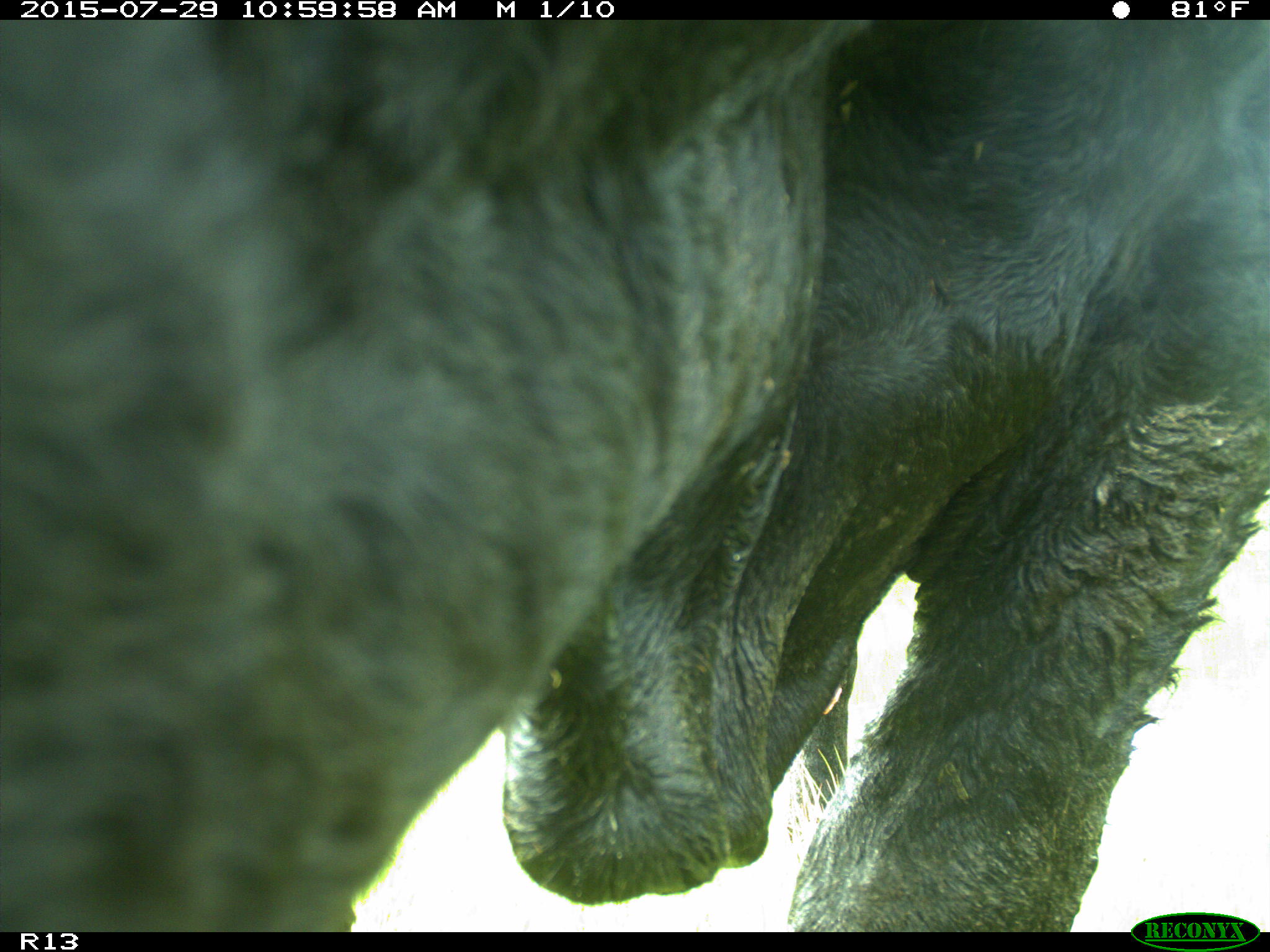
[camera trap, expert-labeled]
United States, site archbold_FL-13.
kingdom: Animalia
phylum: Chordata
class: Mammalia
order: Artiodactyla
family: Bovidae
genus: Bos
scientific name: Bos taurus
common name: domestic cow